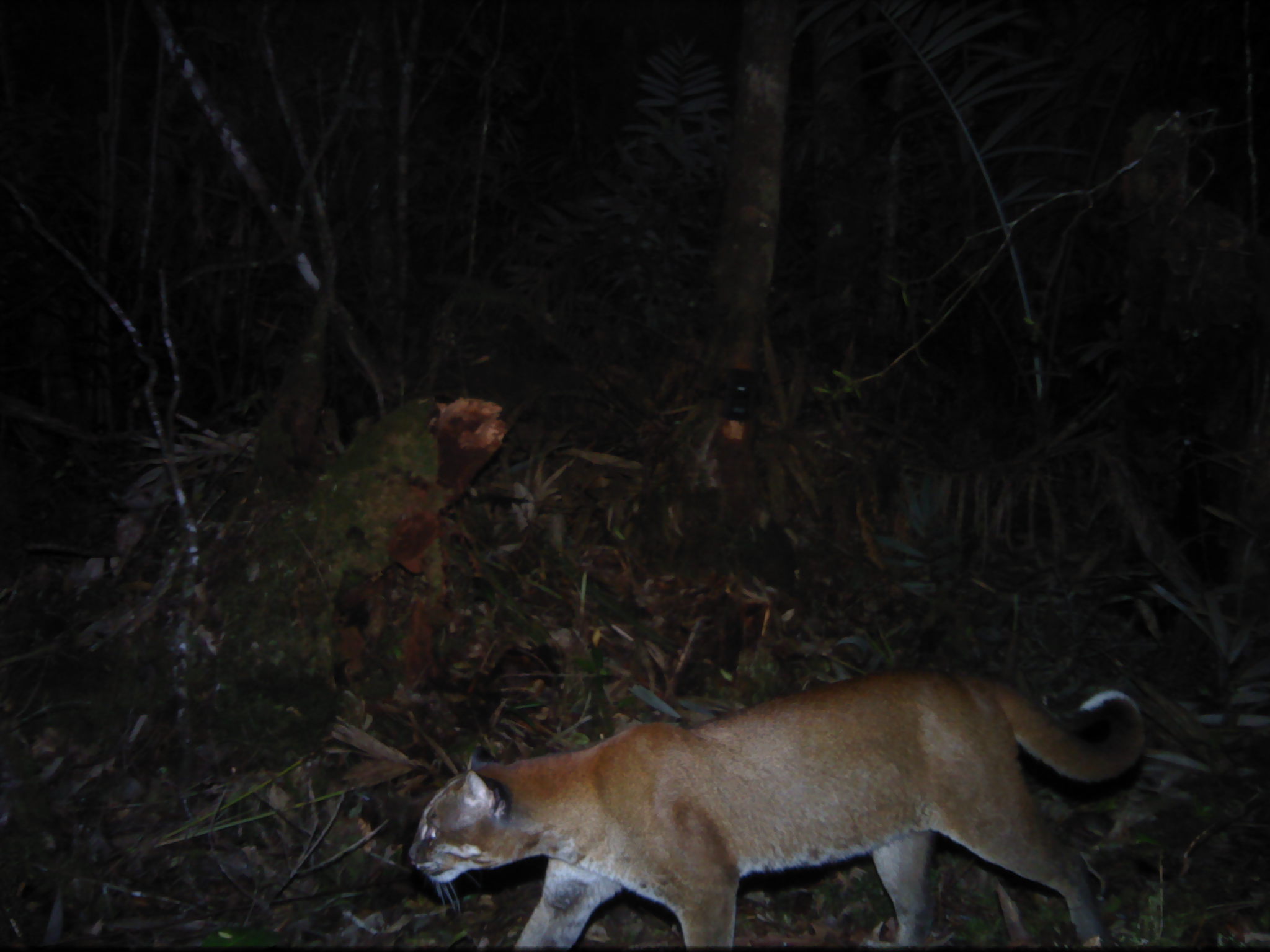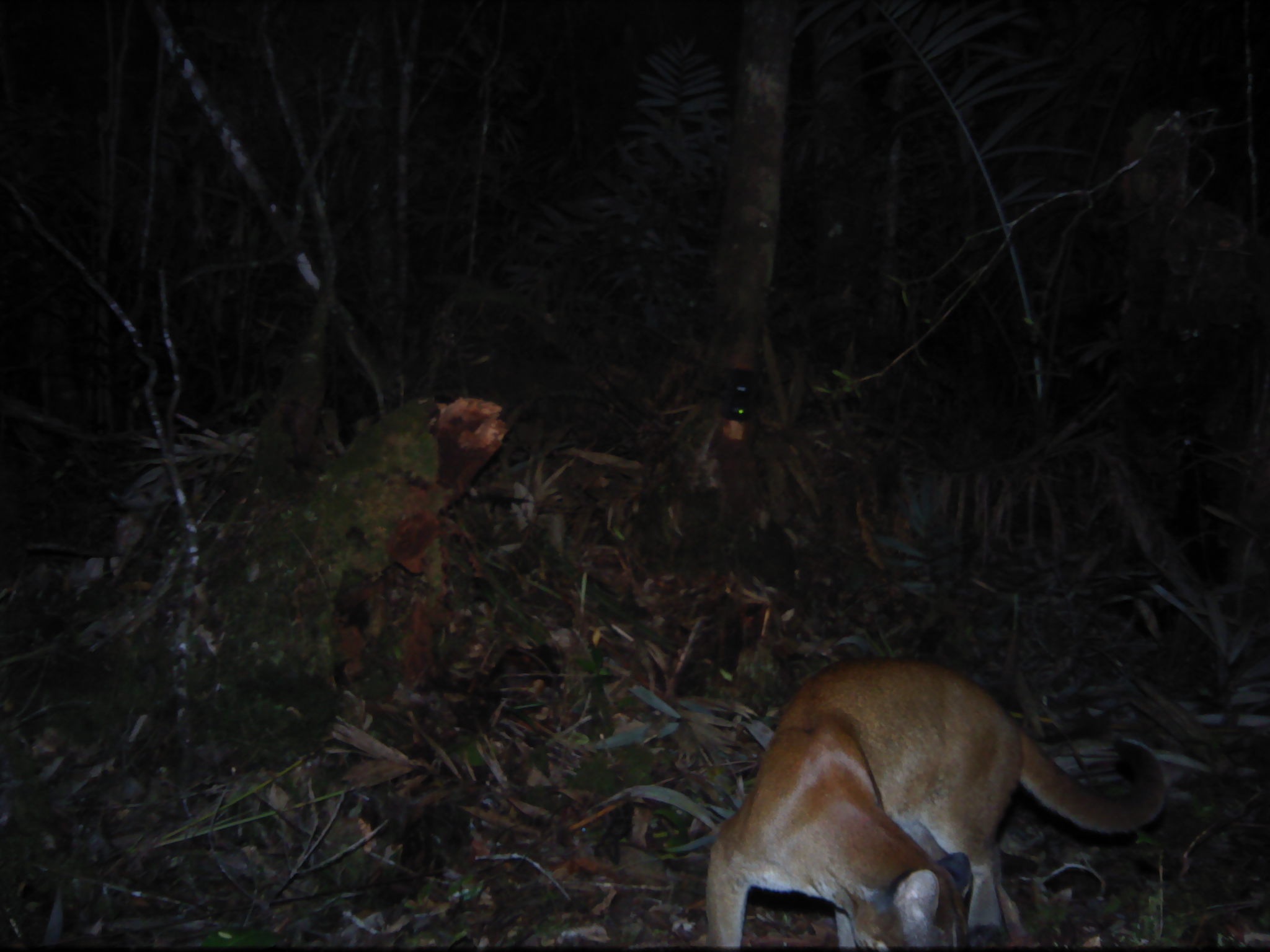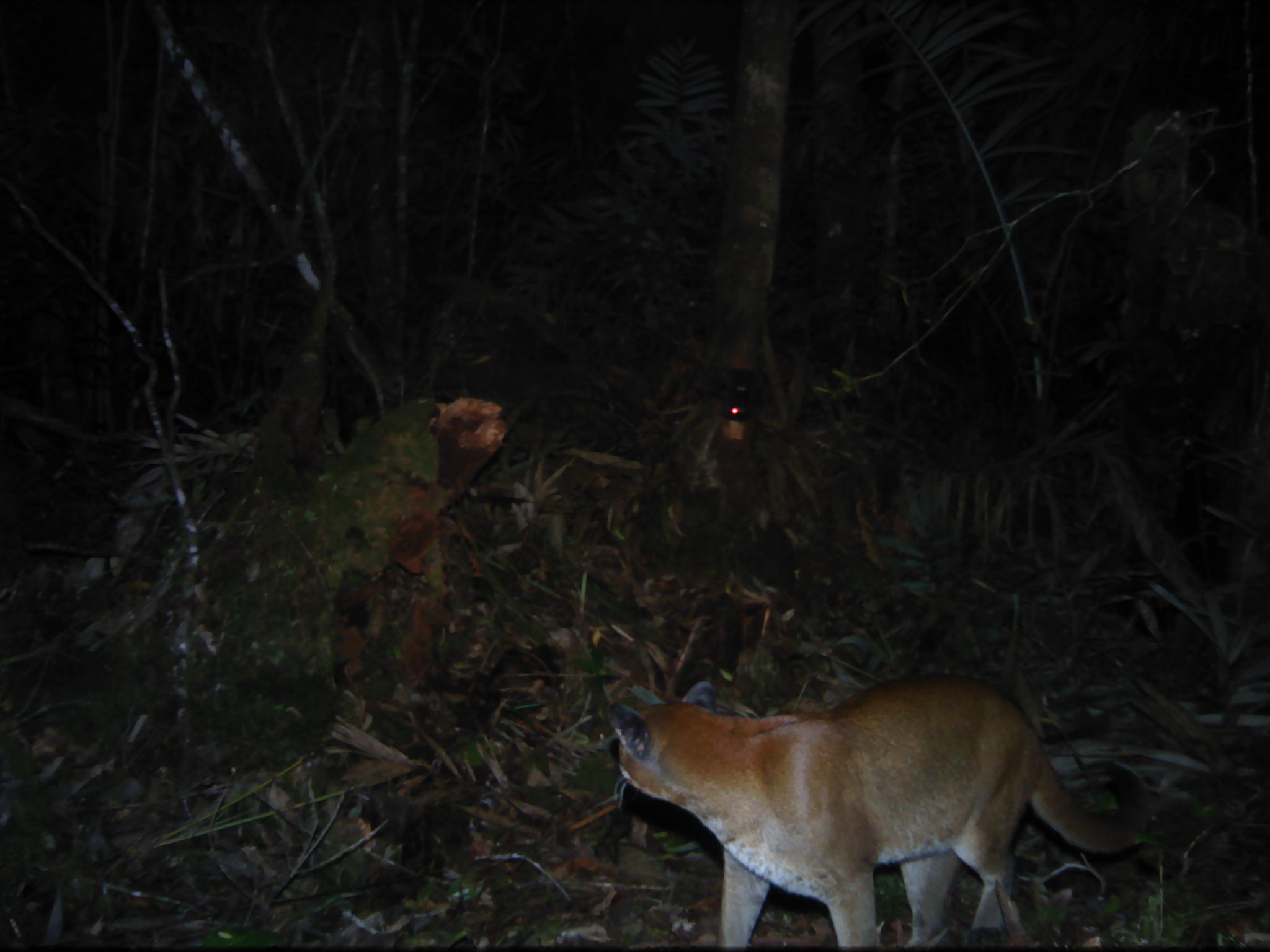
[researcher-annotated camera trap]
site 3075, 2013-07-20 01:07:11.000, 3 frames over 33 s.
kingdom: Animalia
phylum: Chordata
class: Mammalia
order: Carnivora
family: Felidae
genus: Catopuma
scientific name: Catopuma temminckii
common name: asian golden cat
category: pardofelis temminckii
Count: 1.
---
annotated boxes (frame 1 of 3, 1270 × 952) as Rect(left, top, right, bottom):
pardofelis temminckii: Rect(406, 665, 1148, 948)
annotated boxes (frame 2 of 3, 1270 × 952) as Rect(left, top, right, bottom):
pardofelis temminckii: Rect(700, 655, 1169, 949)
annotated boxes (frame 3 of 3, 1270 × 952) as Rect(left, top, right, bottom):
pardofelis temminckii: Rect(607, 679, 1148, 942)